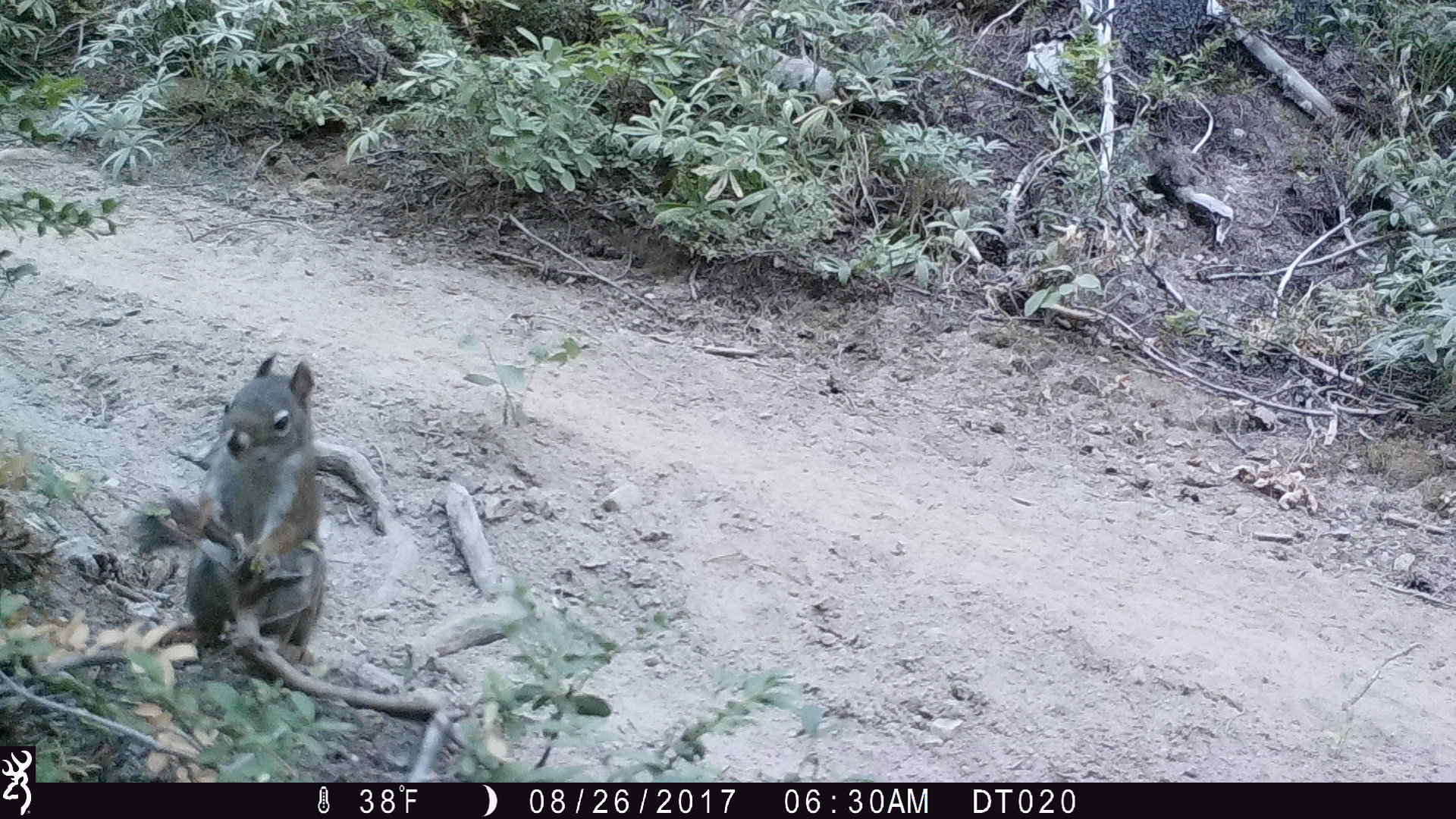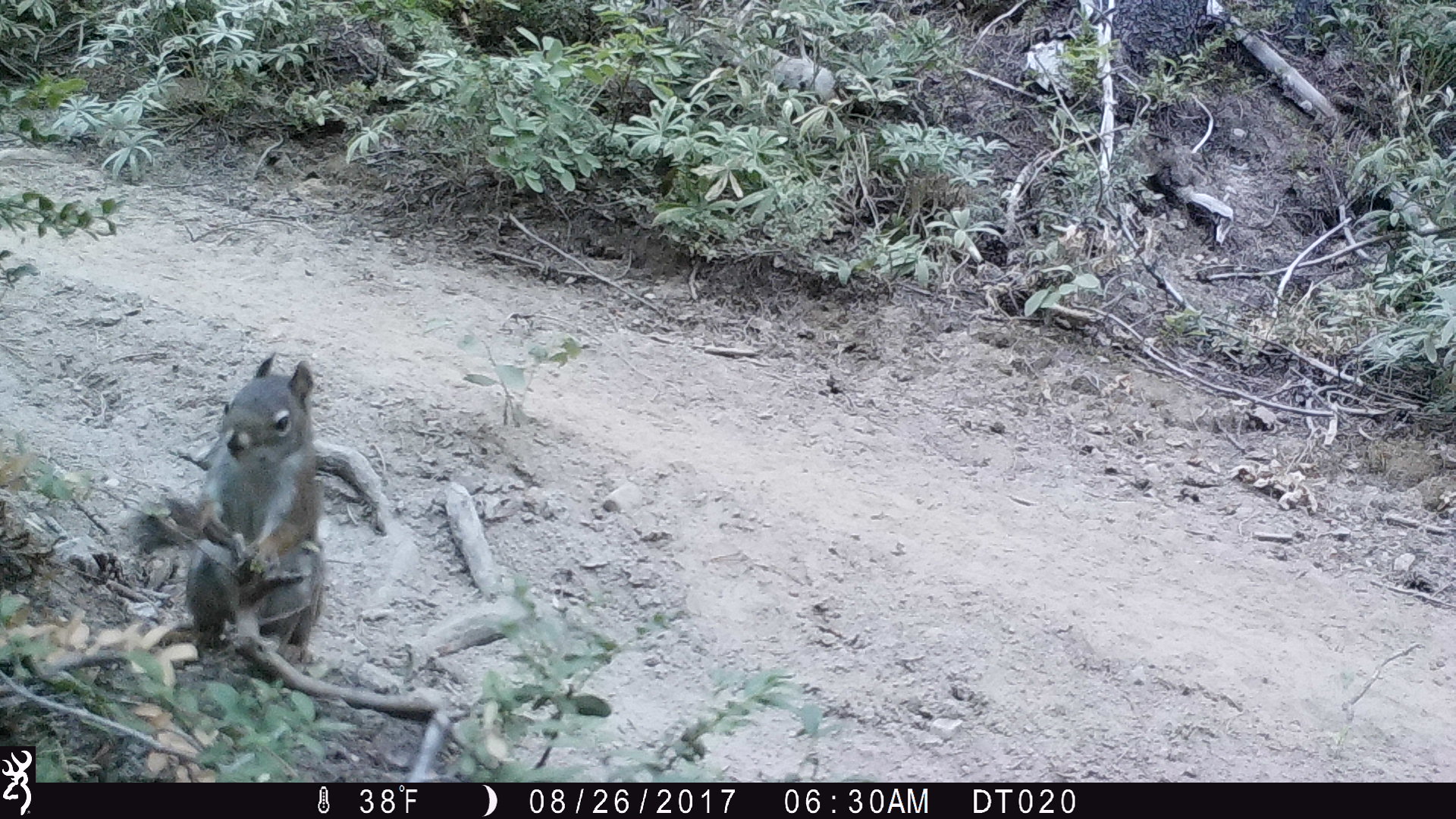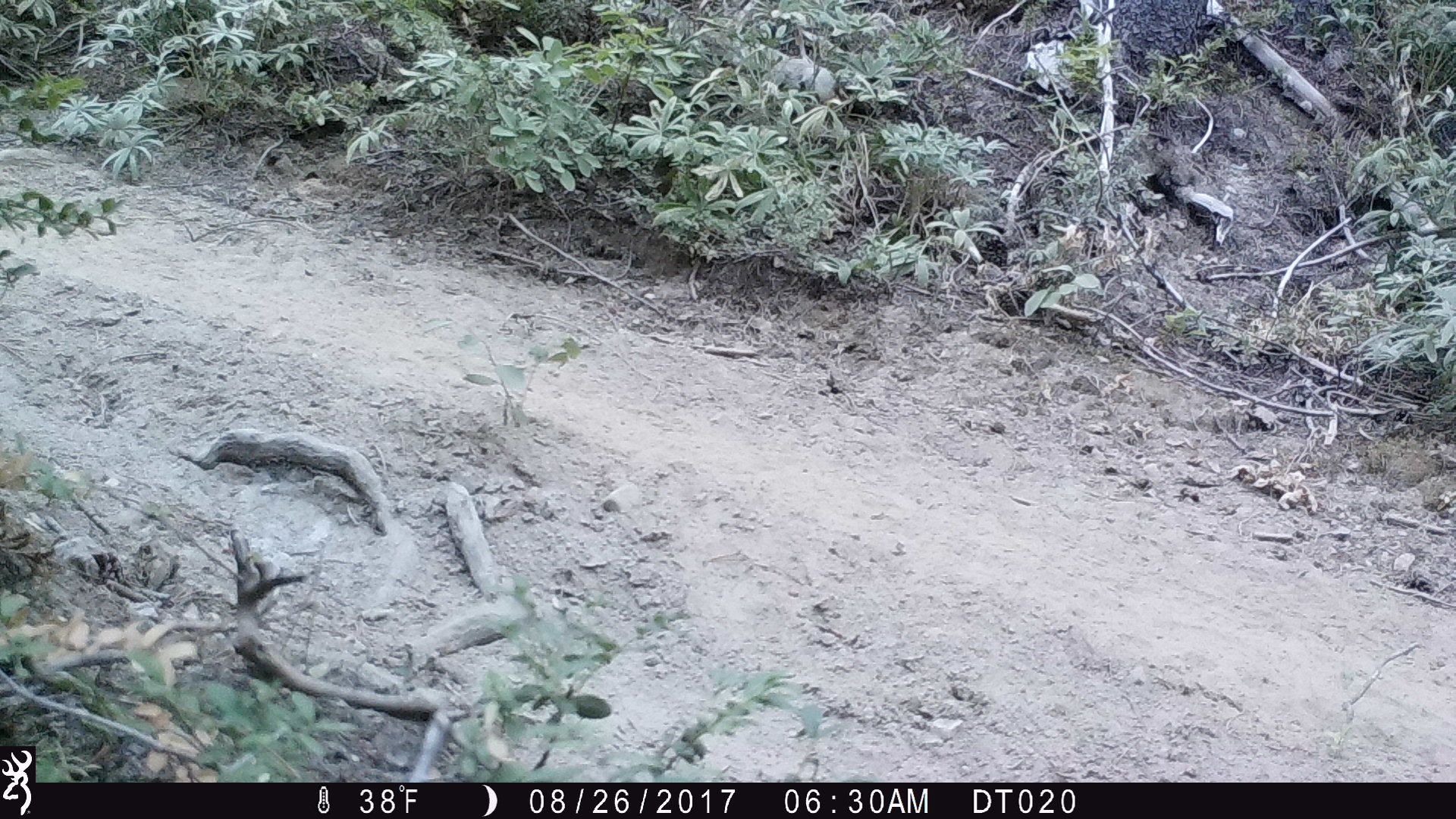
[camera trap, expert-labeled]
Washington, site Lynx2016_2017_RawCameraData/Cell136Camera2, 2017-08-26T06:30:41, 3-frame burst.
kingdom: Animalia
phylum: Chordata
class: Mammalia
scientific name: Mammalia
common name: small mammal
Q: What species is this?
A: Small mammal (Mammalia).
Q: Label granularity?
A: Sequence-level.